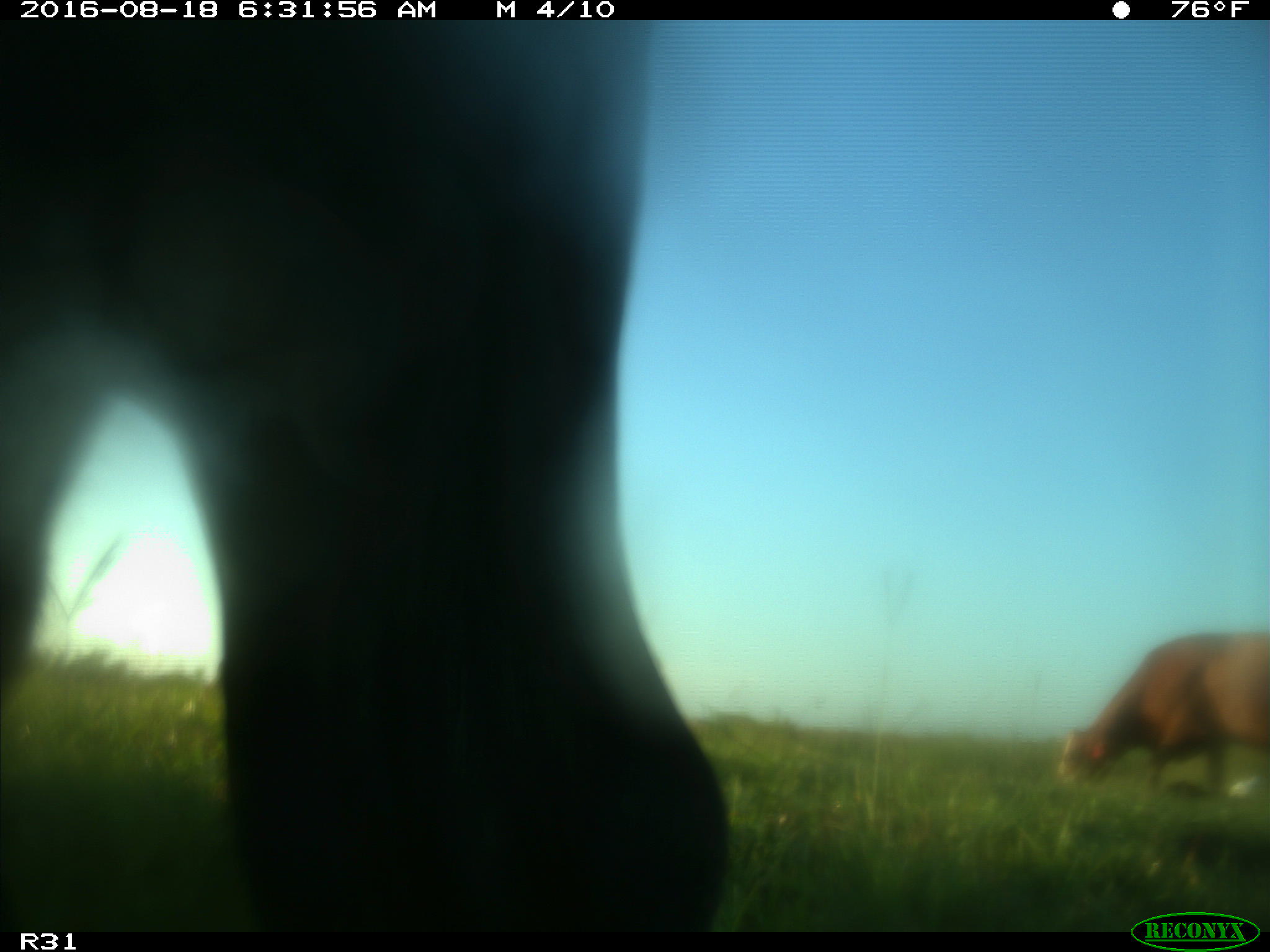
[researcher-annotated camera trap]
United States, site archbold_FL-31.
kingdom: Animalia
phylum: Chordata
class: Mammalia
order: Artiodactyla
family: Bovidae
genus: Bos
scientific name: Bos taurus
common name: domestic cow